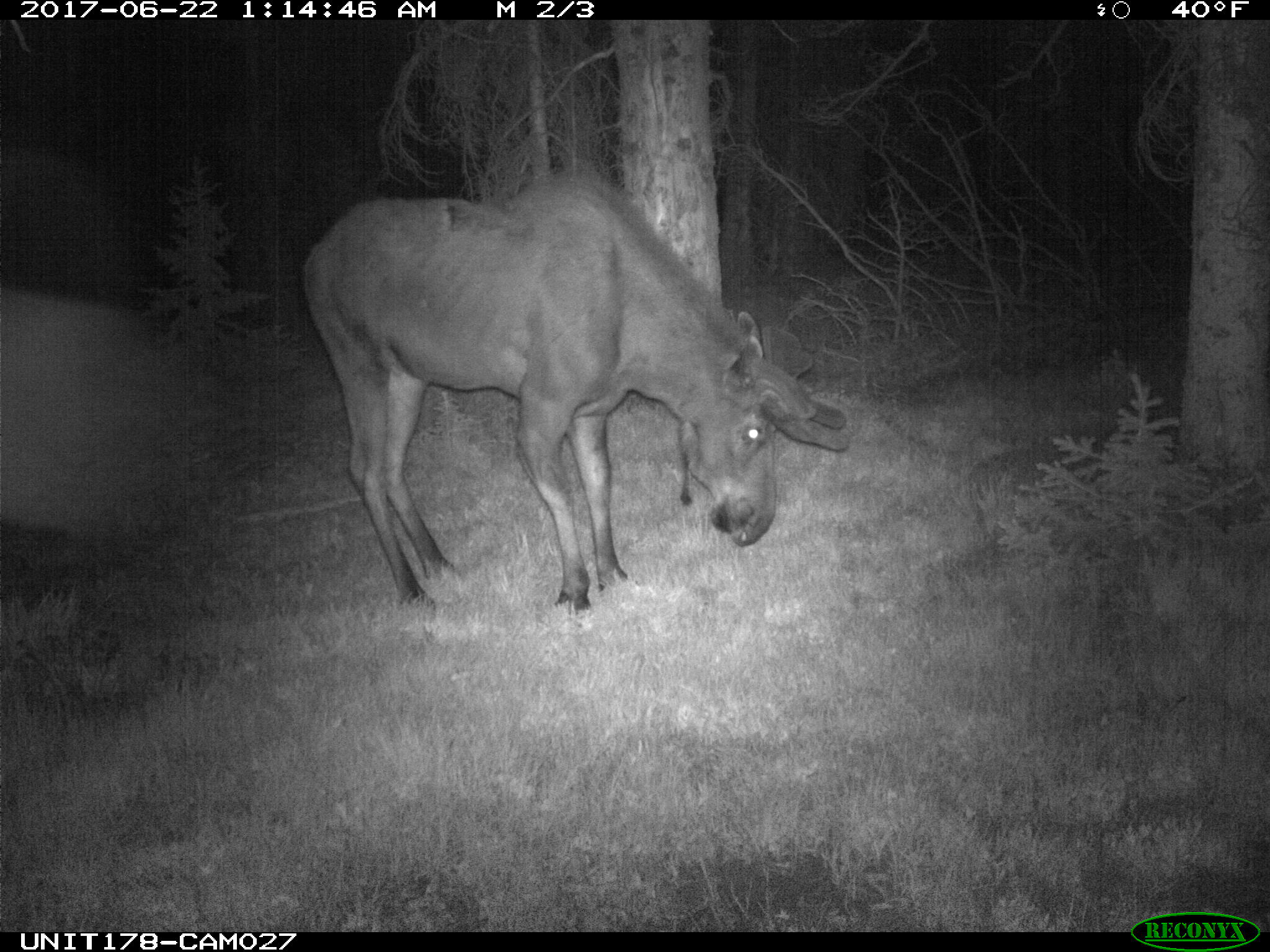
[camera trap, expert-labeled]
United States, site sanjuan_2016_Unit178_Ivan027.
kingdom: Animalia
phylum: Chordata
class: Mammalia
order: Artiodactyla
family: Cervidae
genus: Alces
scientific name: Alces alces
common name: moose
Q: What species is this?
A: Alces alces (moose).